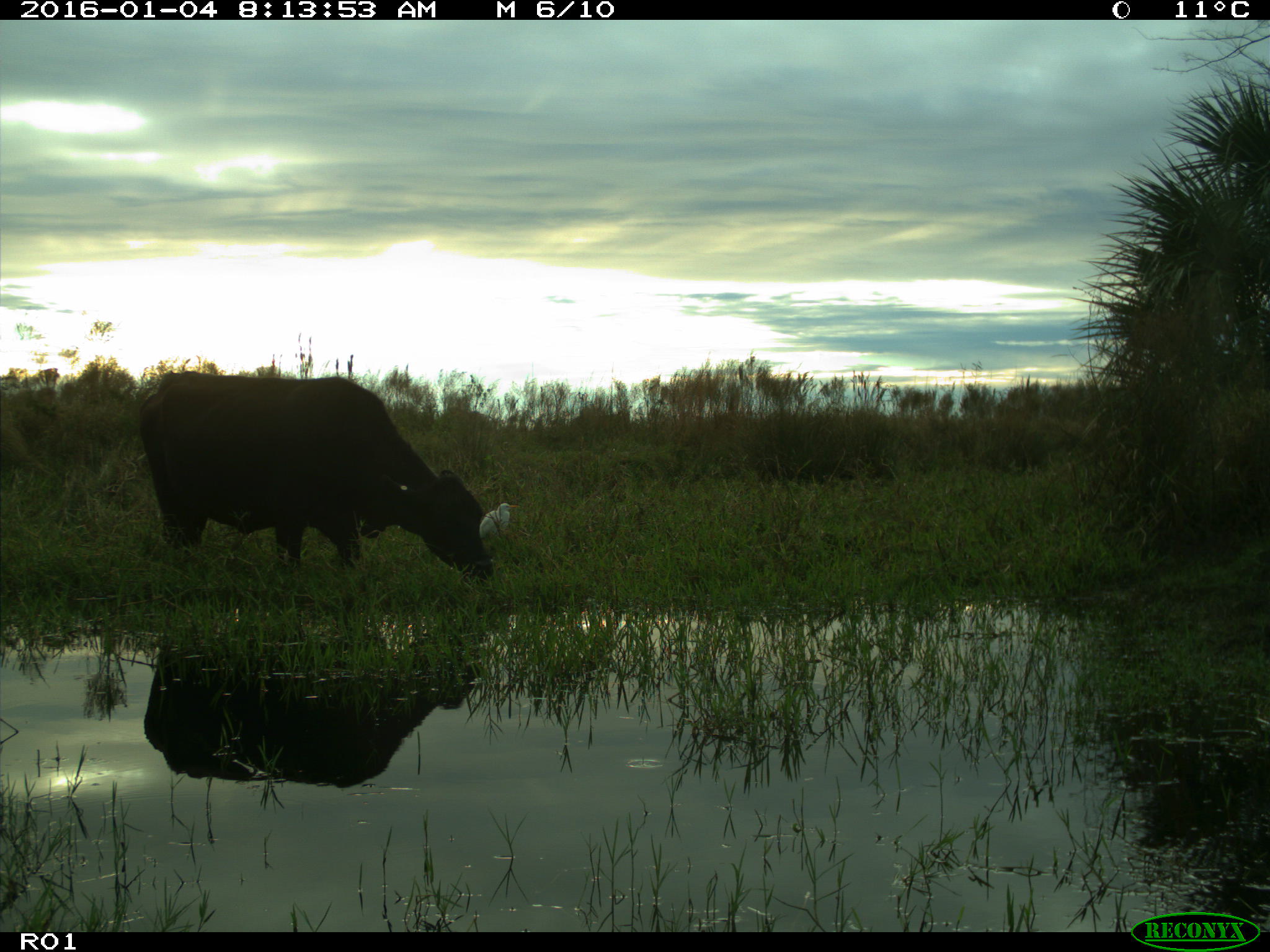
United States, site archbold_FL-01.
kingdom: Animalia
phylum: Chordata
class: Mammalia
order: Artiodactyla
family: Bovidae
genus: Bos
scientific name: Bos taurus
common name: domestic cow